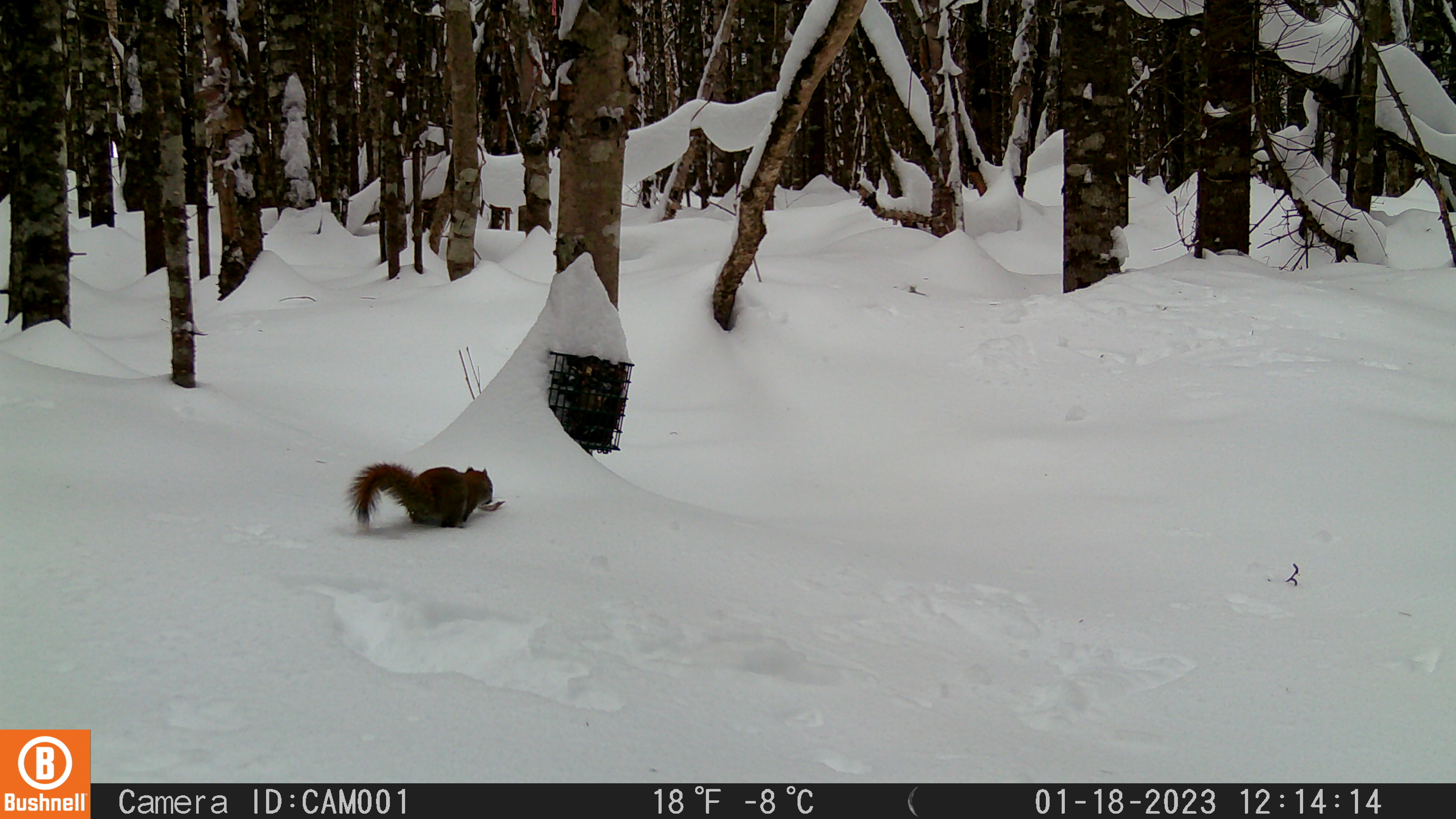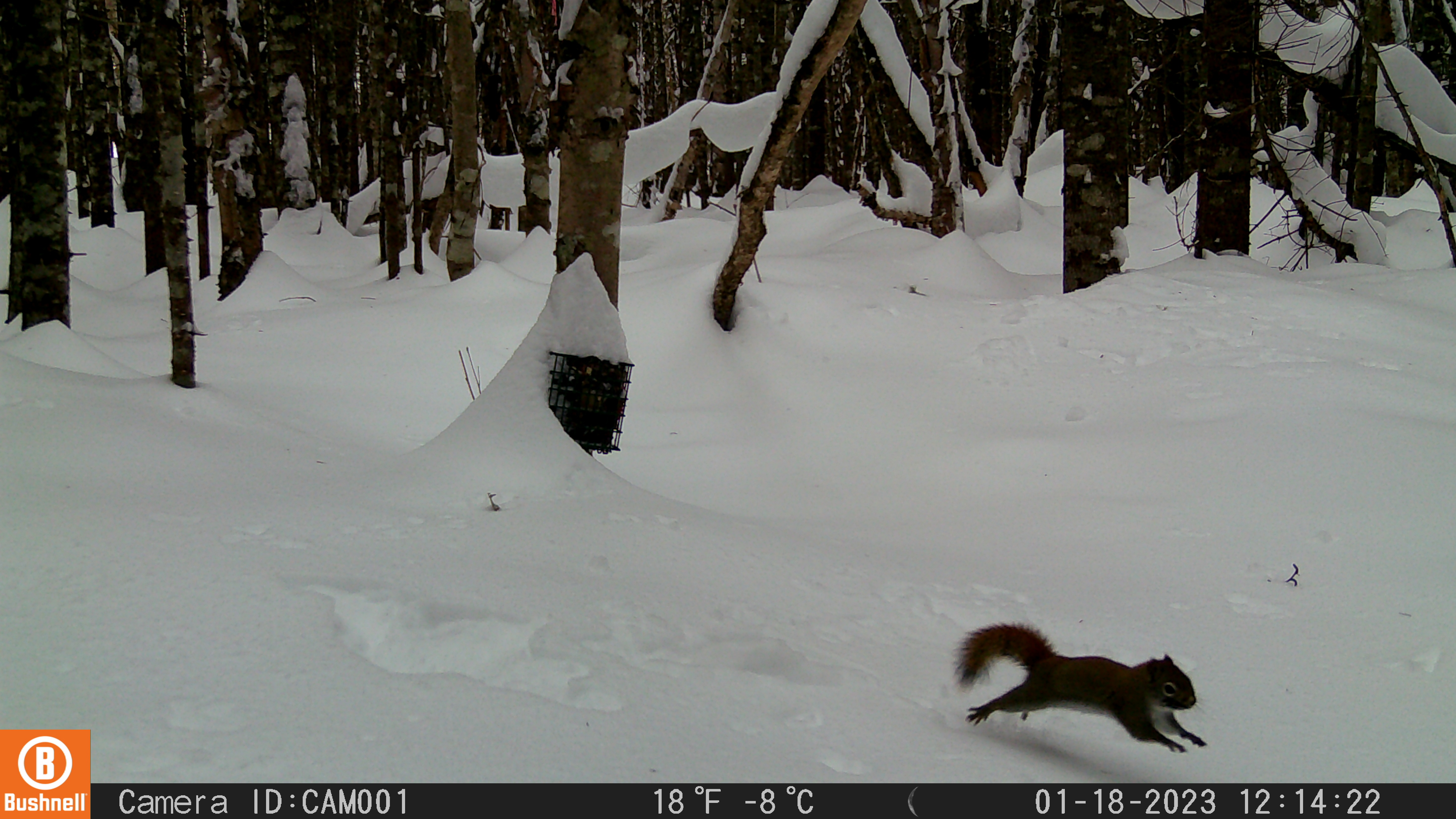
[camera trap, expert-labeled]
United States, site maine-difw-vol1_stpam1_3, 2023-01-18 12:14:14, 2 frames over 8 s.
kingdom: Animalia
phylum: Chordata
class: Mammalia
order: Rodentia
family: Sciuridae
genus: Tamiasciurus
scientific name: Tamiasciurus hudsonicus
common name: red squirrel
Red squirrel (Tamiasciurus hudsonicus).